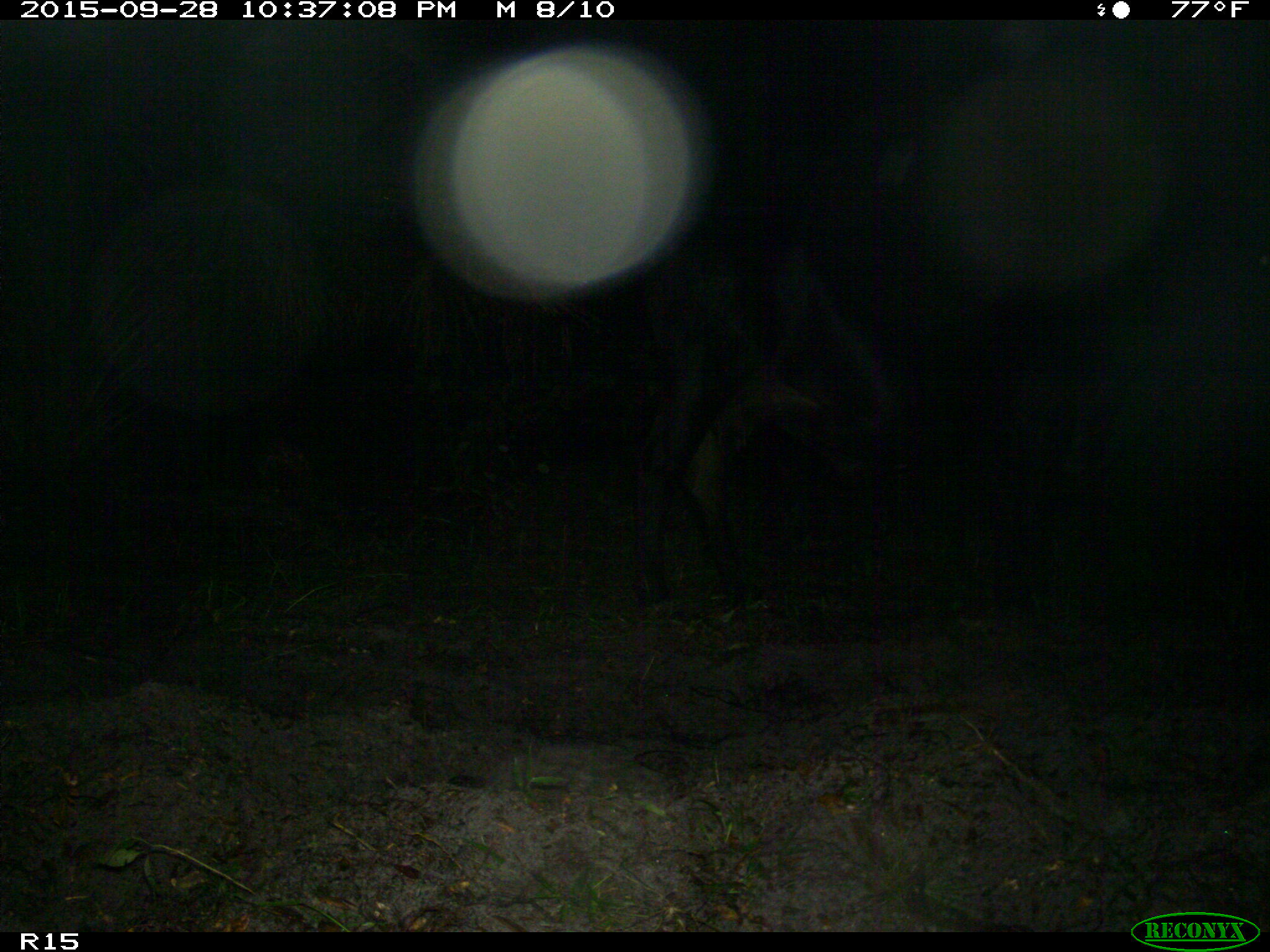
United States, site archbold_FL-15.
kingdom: Animalia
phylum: Chordata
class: Mammalia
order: Artiodactyla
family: Bovidae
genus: Bos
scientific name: Bos taurus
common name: domestic cow